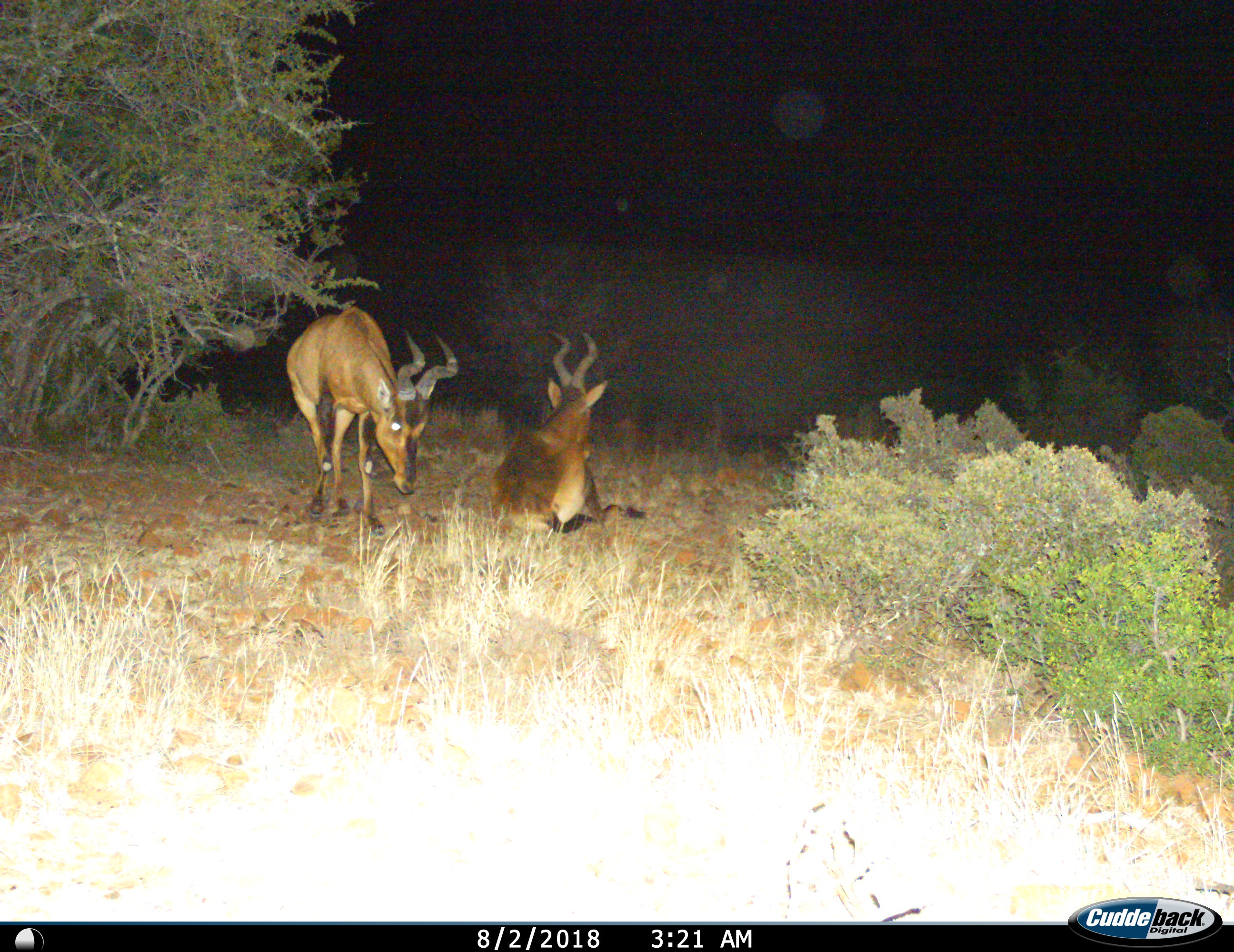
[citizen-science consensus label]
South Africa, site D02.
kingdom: Animalia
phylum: Chordata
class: Mammalia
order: Artiodactyla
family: Bovidae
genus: Alcelaphus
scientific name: Alcelaphus buselaphus caama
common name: red hartebeest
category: hartebeestred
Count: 2.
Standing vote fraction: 80%.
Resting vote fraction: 90%.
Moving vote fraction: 10%.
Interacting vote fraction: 0%.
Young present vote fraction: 0%.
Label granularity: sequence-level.